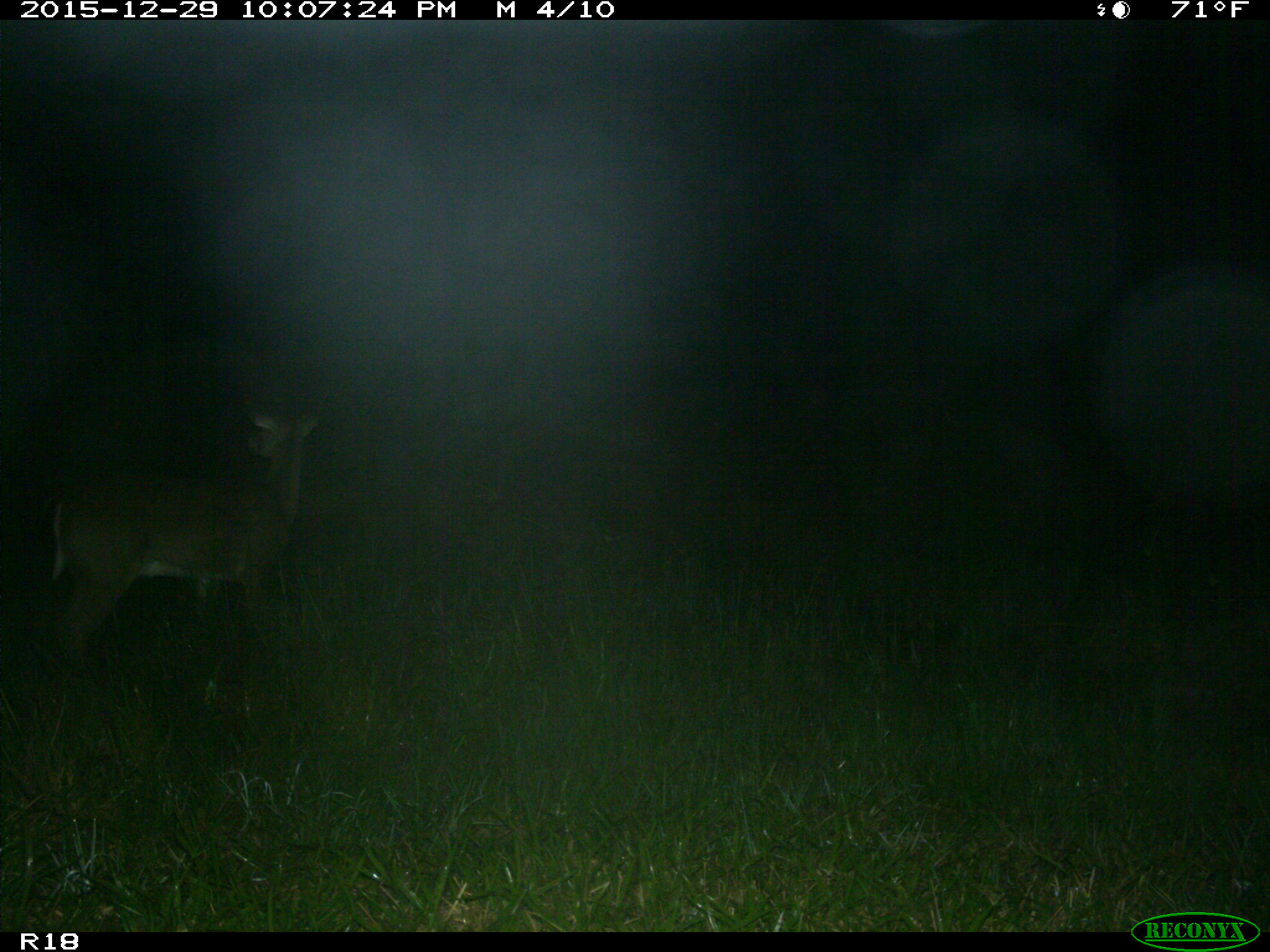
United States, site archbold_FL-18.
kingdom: Animalia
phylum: Chordata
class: Mammalia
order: Artiodactyla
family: Cervidae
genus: Odocoileus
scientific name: Odocoileus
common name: deer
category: unidentified deer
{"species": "unidentified deer (deer) (Odocoileus)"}